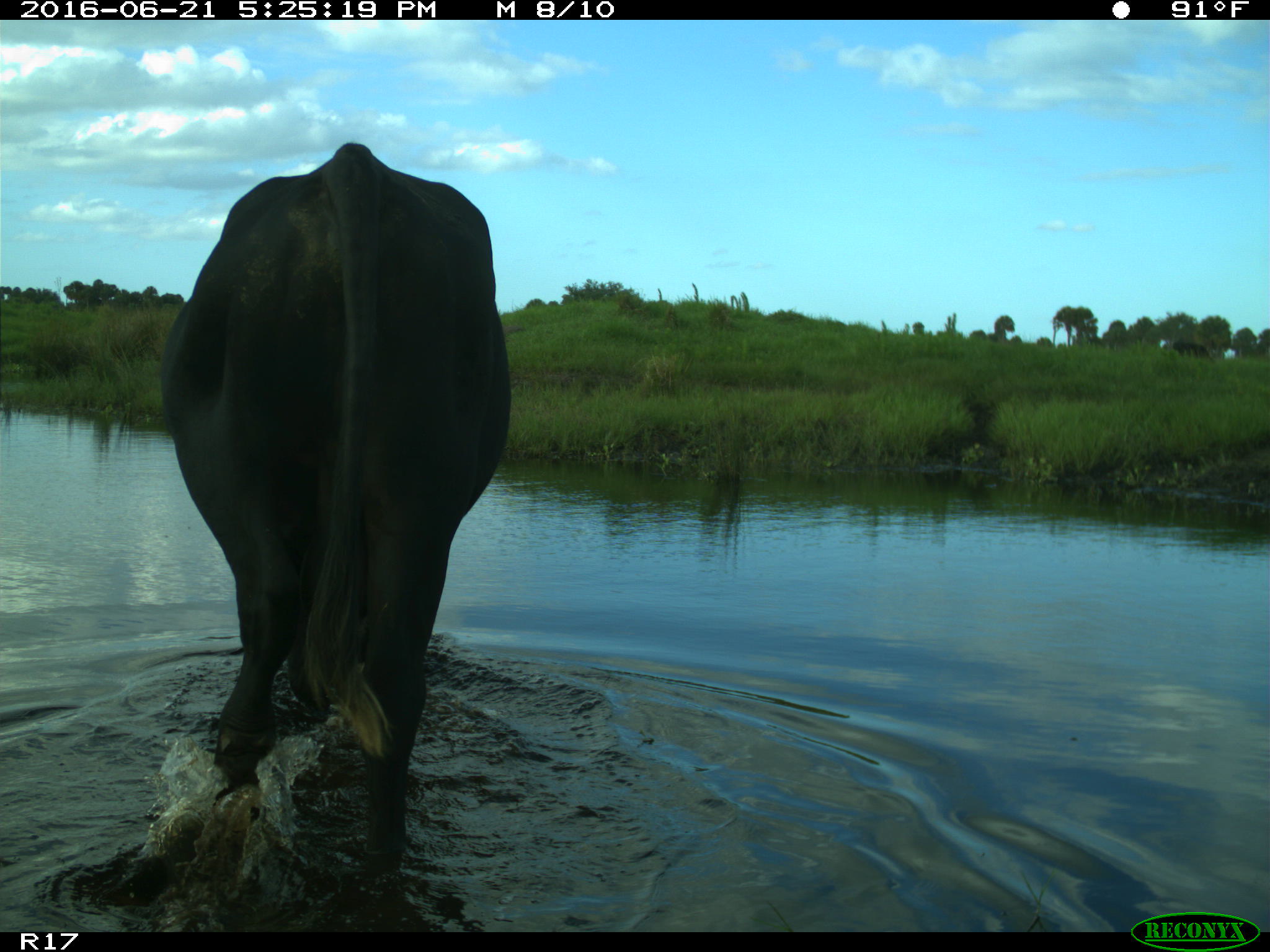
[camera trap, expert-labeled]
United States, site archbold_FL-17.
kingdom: Animalia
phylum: Chordata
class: Mammalia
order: Artiodactyla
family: Bovidae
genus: Bos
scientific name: Bos taurus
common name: domestic cow